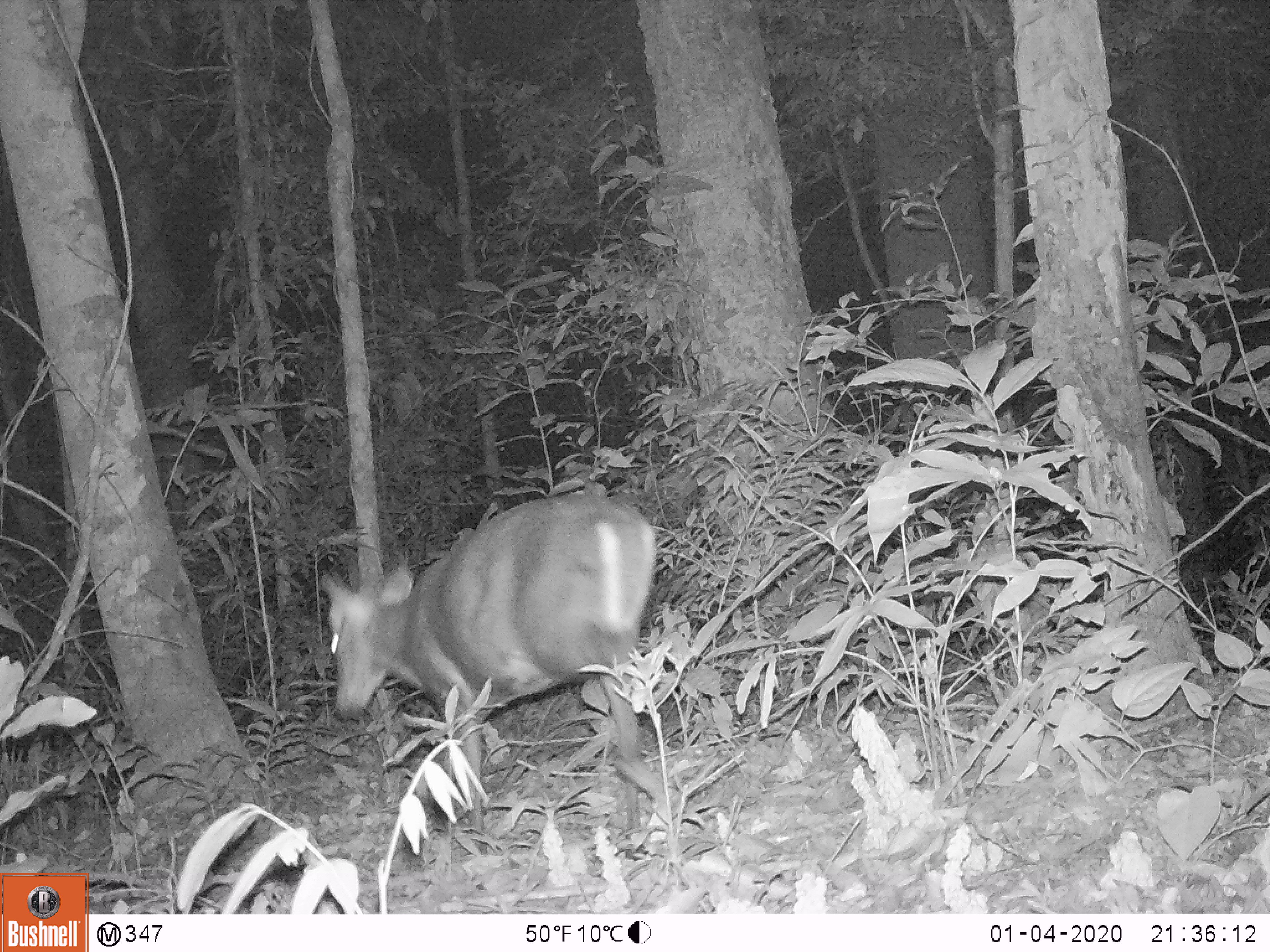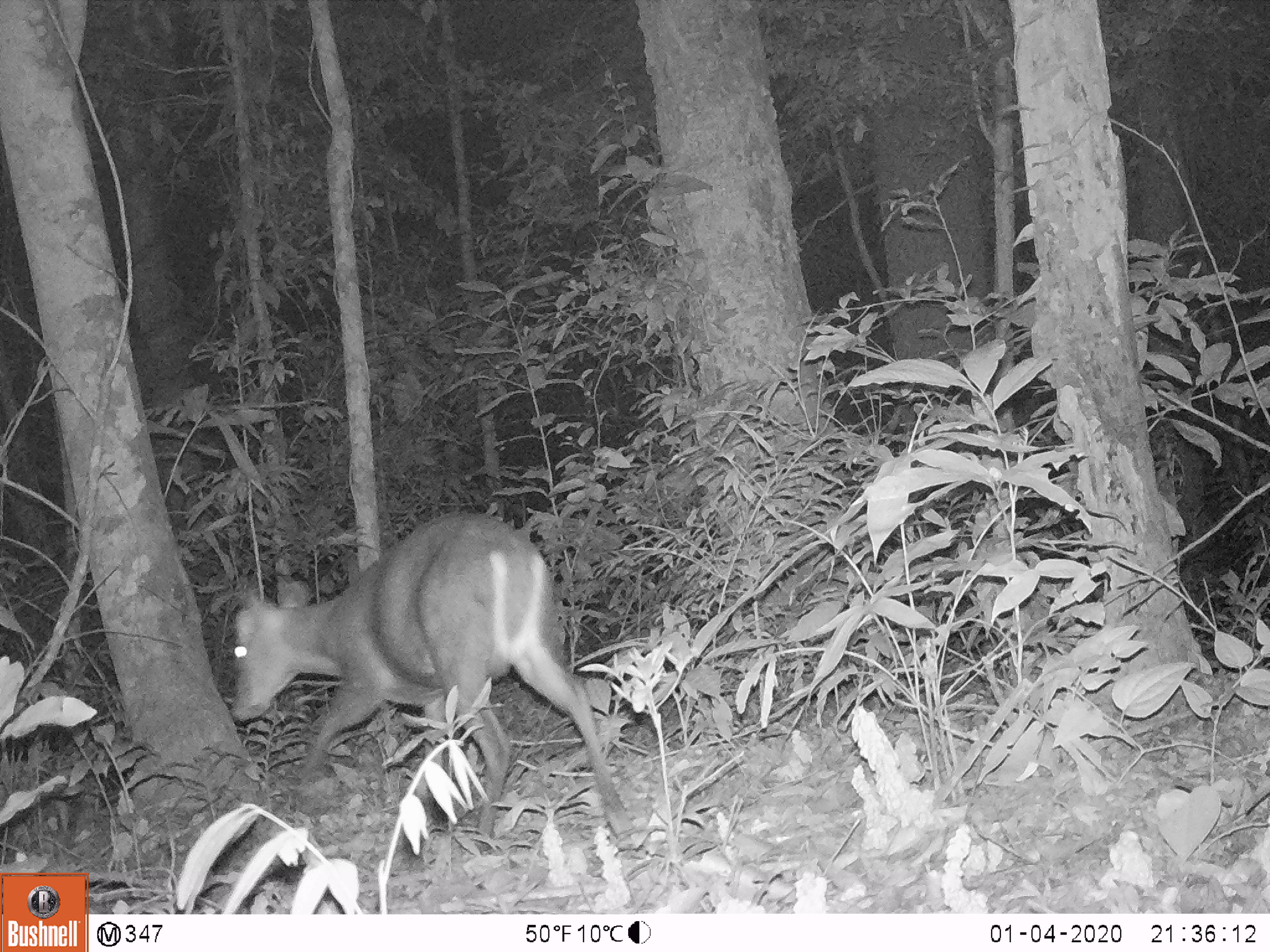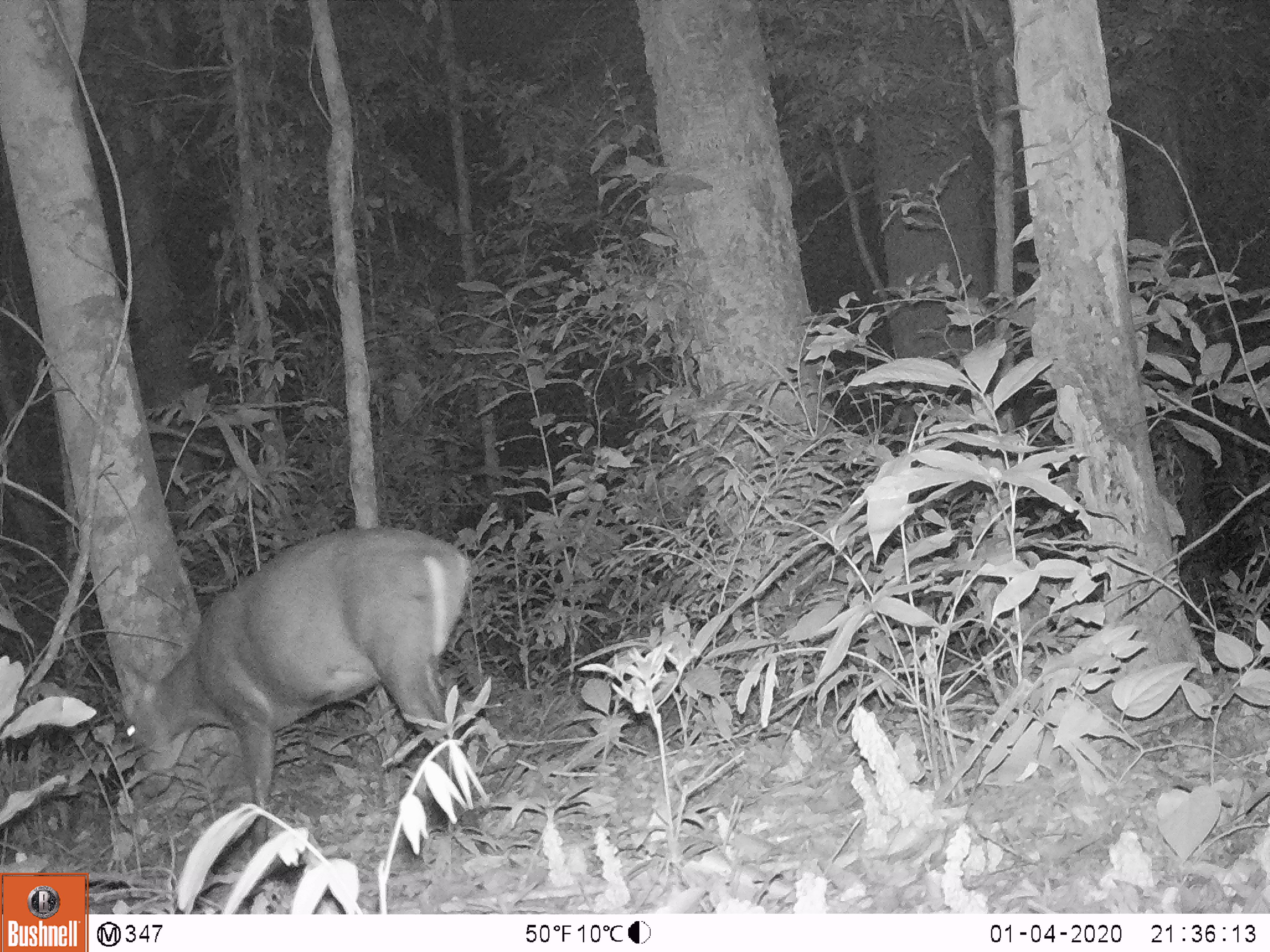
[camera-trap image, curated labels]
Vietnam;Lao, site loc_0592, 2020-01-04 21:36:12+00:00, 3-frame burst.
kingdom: Animalia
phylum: Chordata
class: Mammalia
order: Artiodactyla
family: Cervidae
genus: Muntiacus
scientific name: Muntiacus rooseveltorum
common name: roosevelt's muntjac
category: roosevelts muntjac group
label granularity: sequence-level